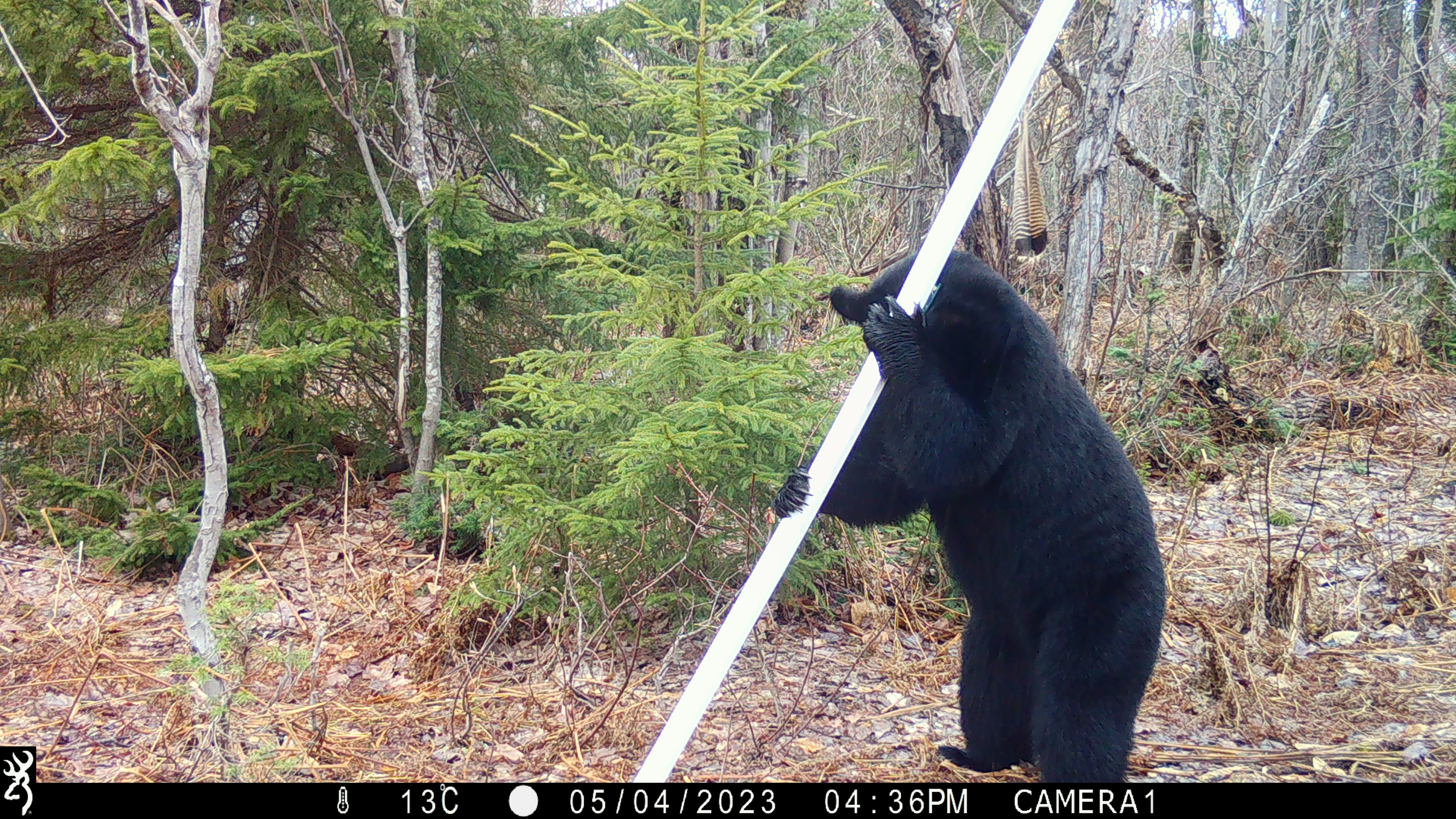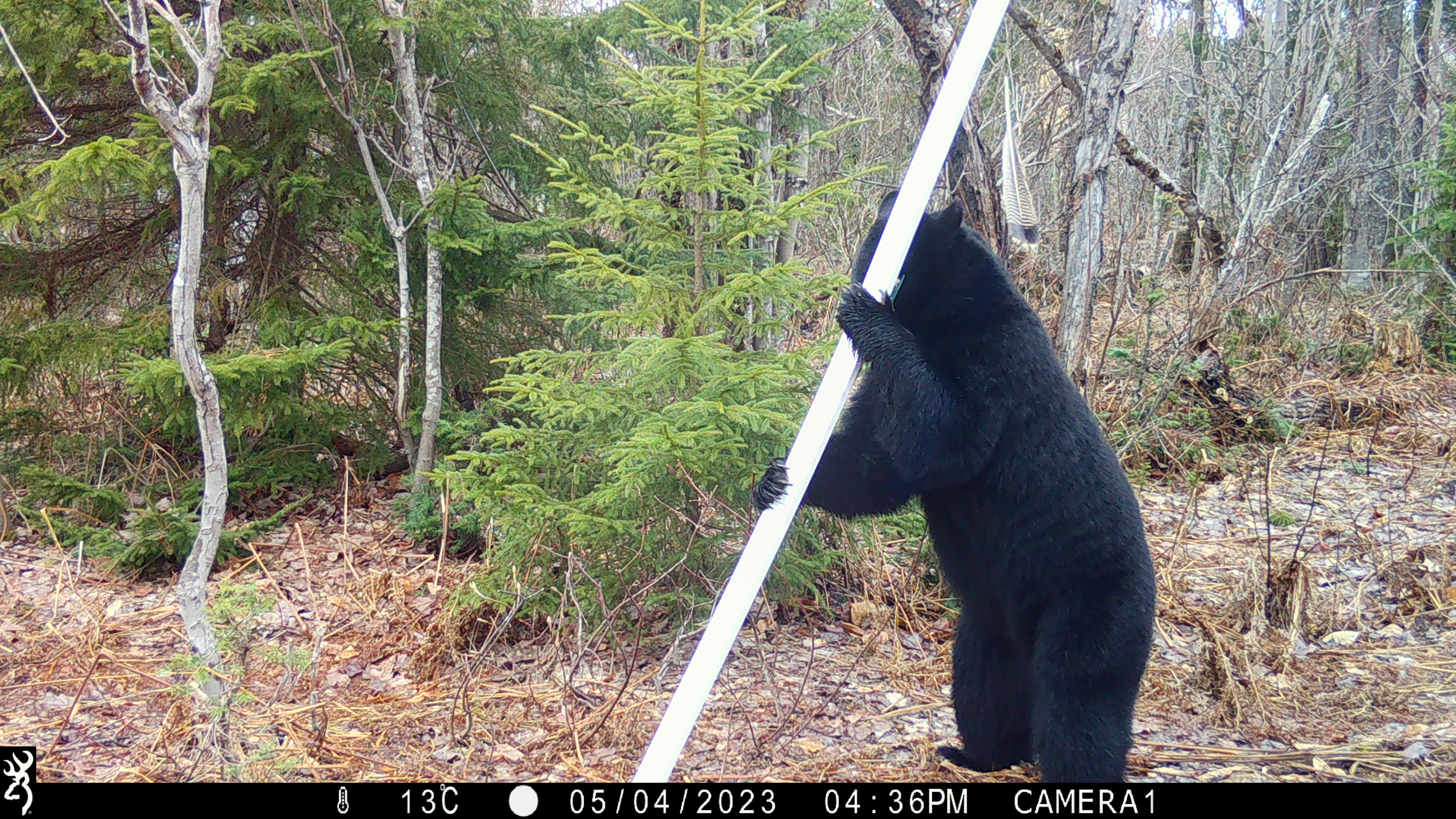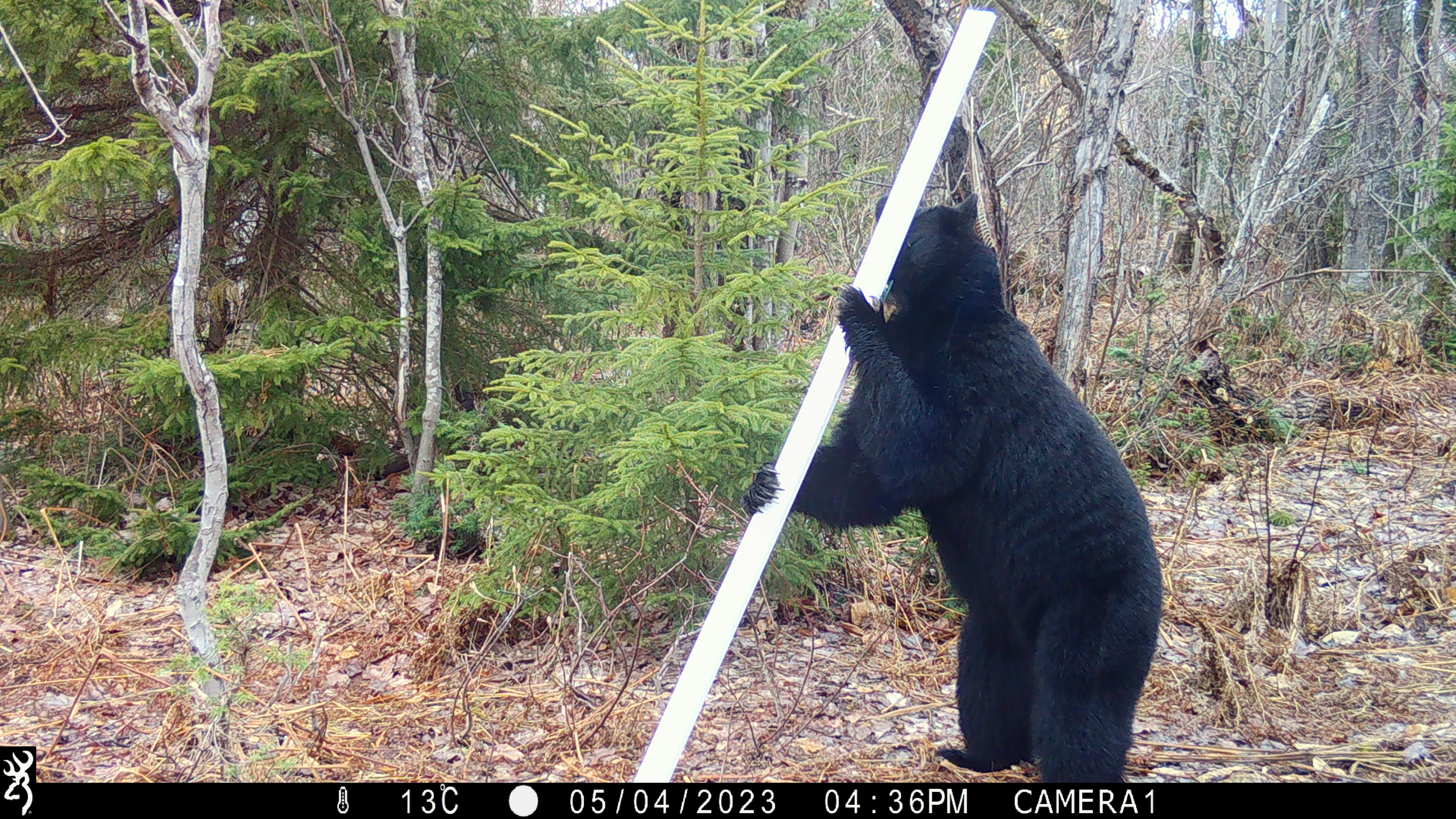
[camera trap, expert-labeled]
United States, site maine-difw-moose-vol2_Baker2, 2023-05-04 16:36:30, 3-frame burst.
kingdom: Animalia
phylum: Chordata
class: Mammalia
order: Carnivora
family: Ursidae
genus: Ursus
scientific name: Ursus americanus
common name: black bear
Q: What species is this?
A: Black bear (Ursus americanus).